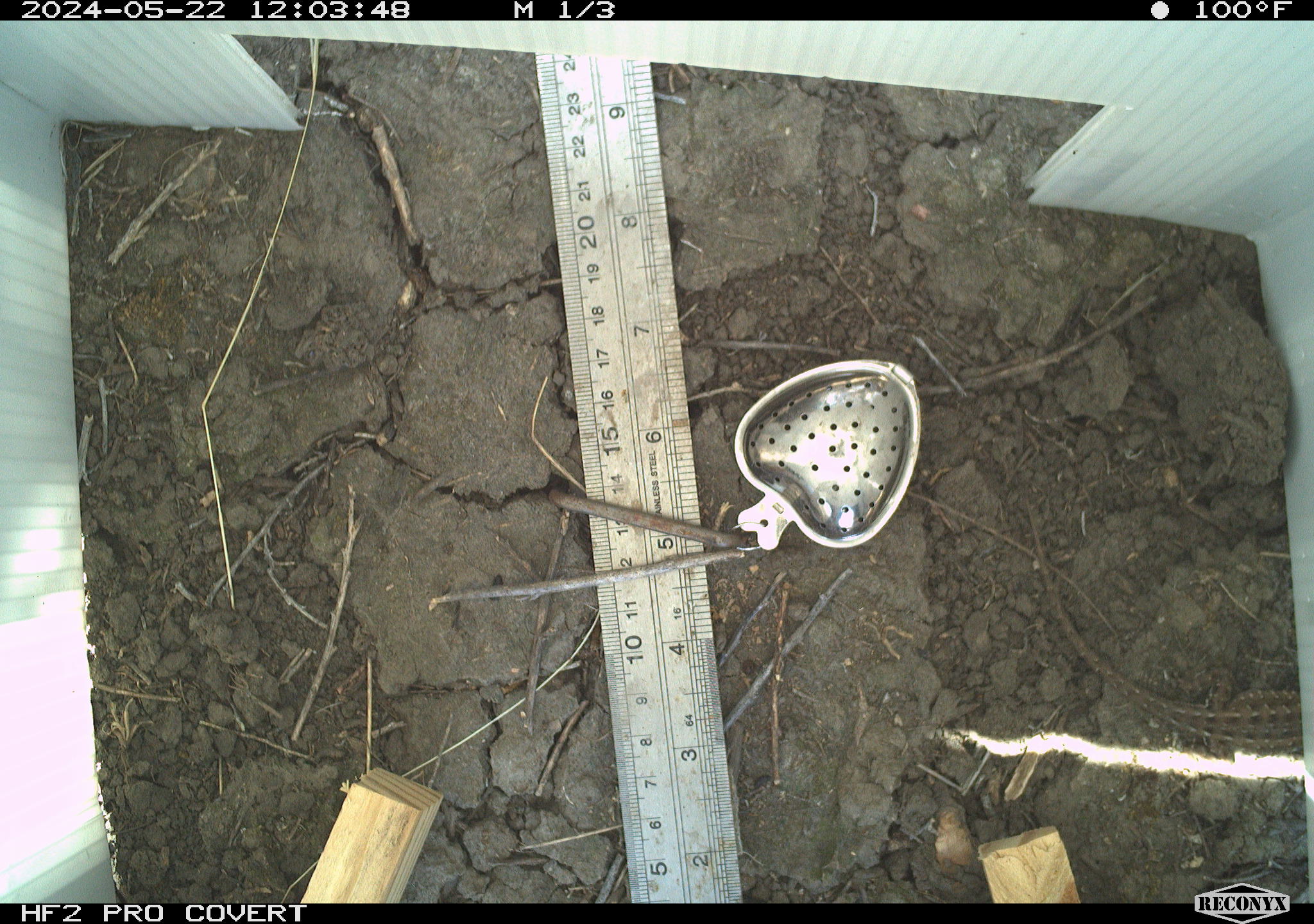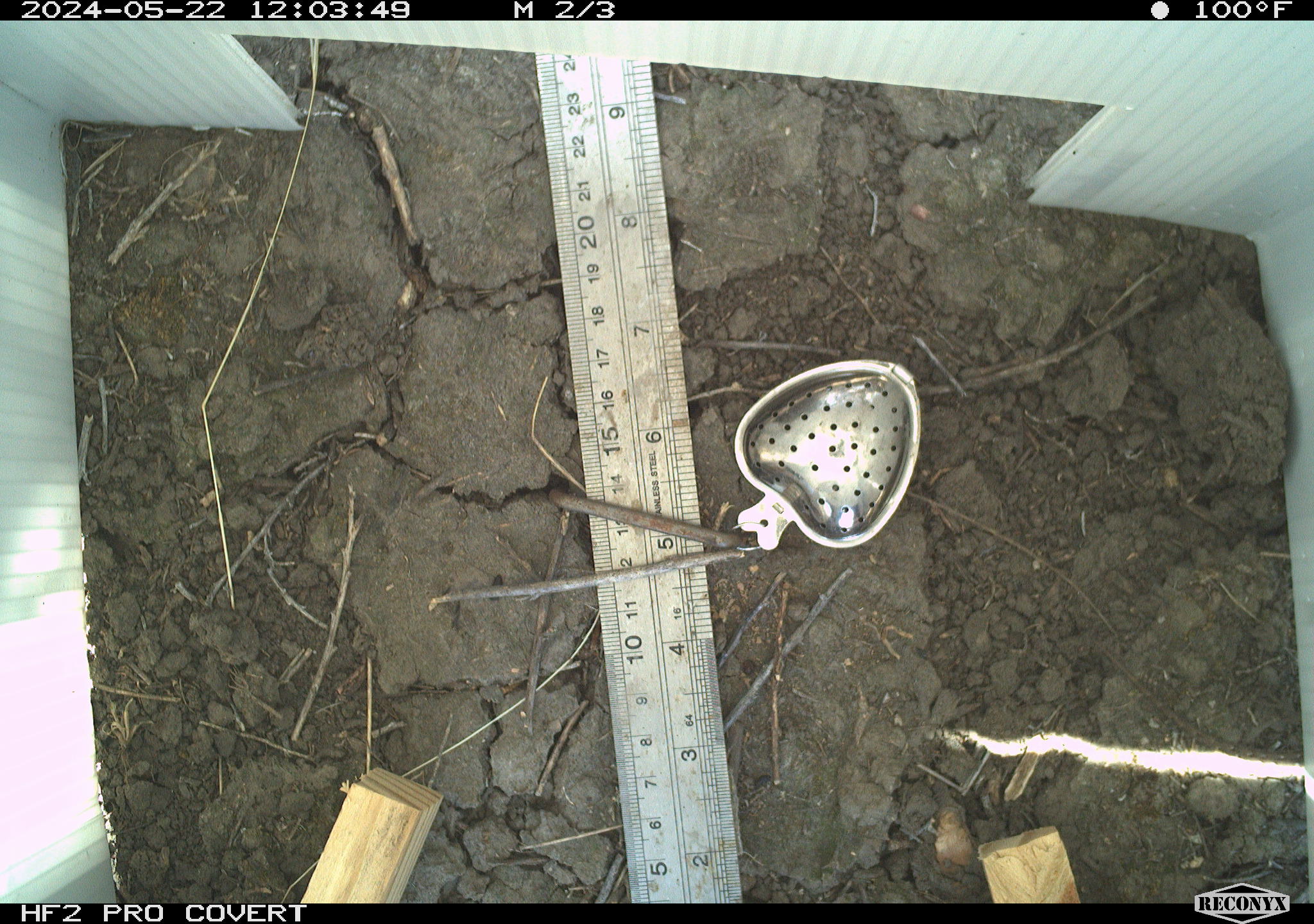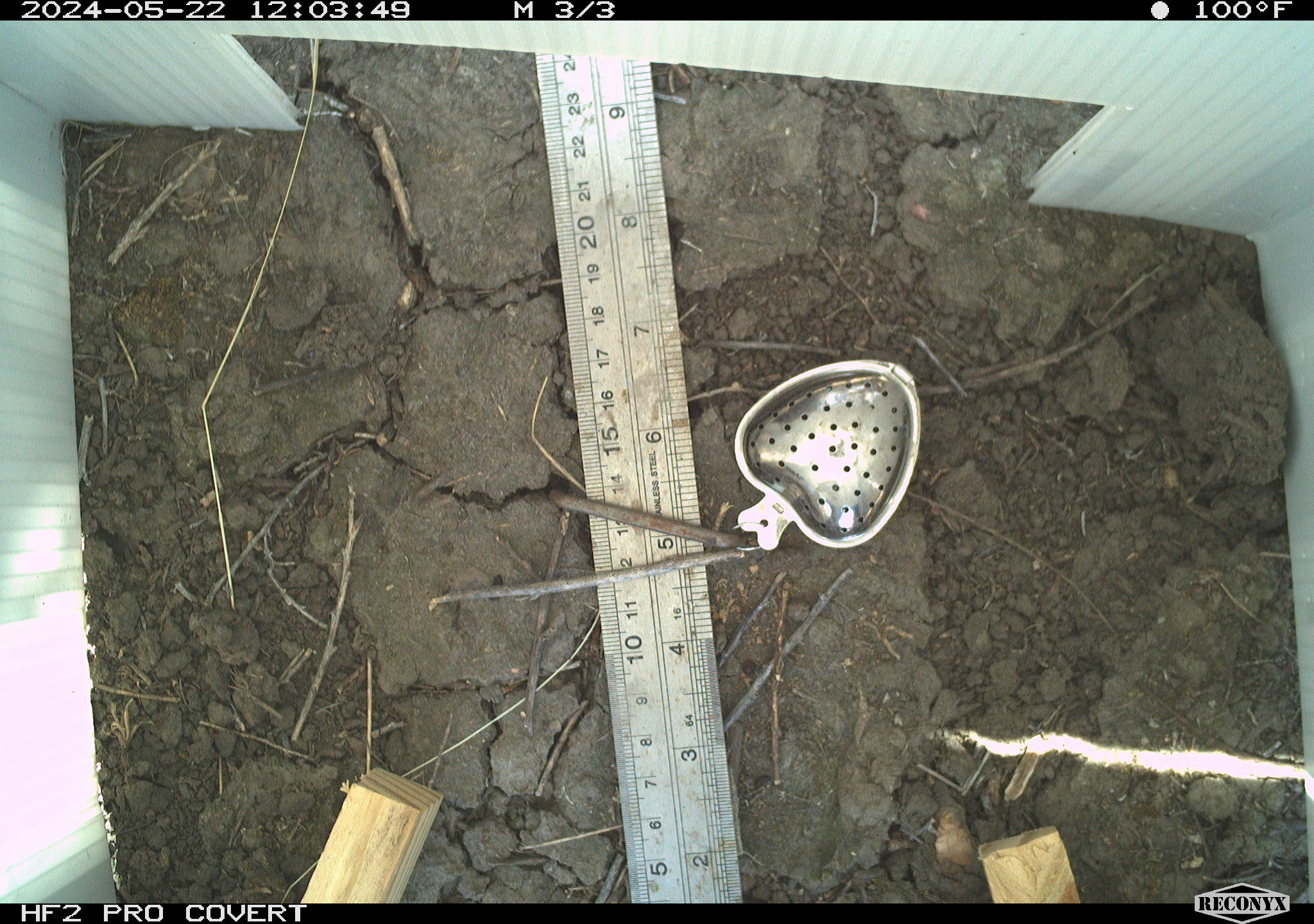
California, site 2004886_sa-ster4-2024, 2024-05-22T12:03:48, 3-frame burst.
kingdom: Animalia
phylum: Chordata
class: Reptilia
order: Squamata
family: Phrynosomatidae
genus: Uta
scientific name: Uta stansburiana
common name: common side-blotched lizard